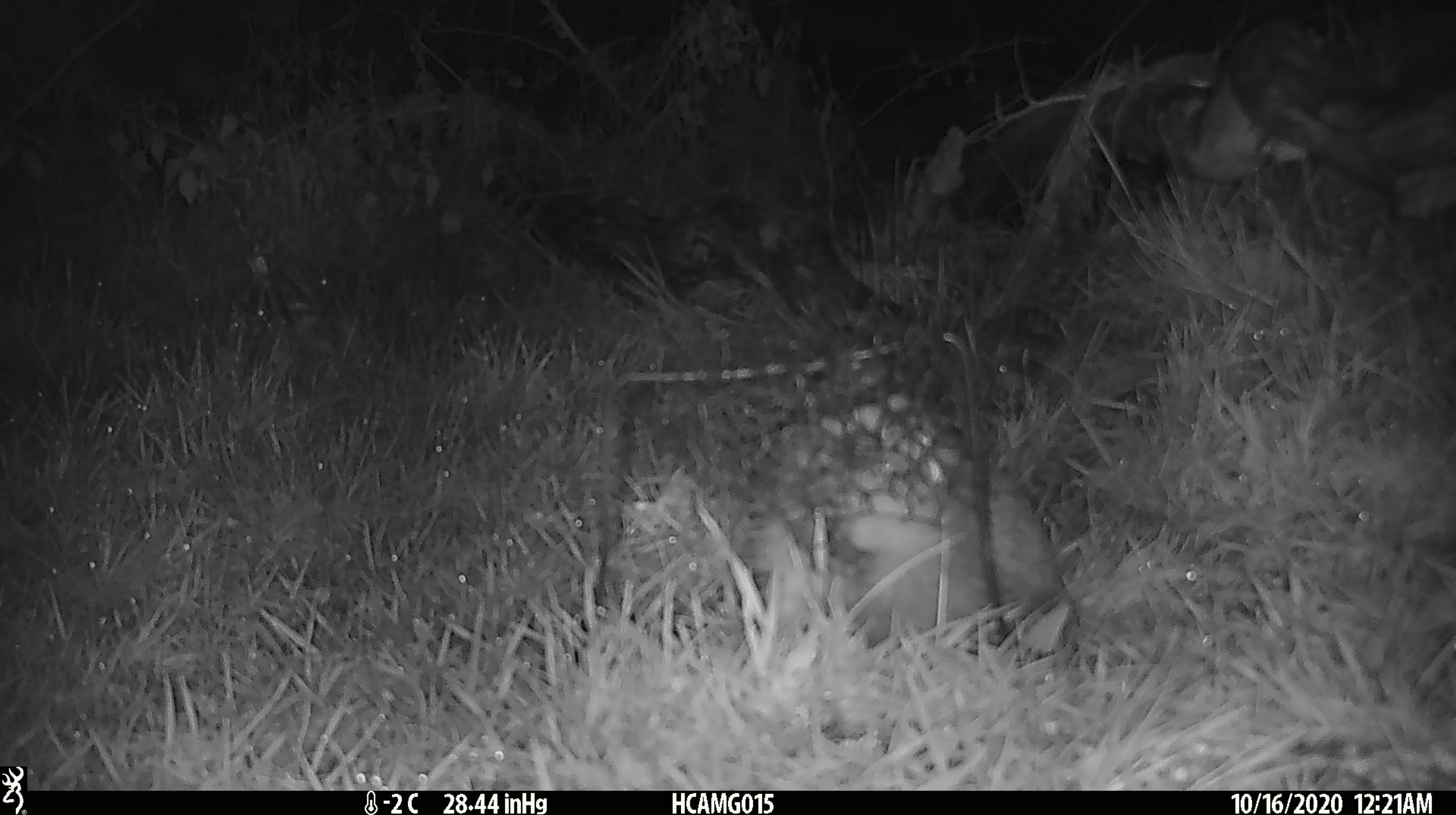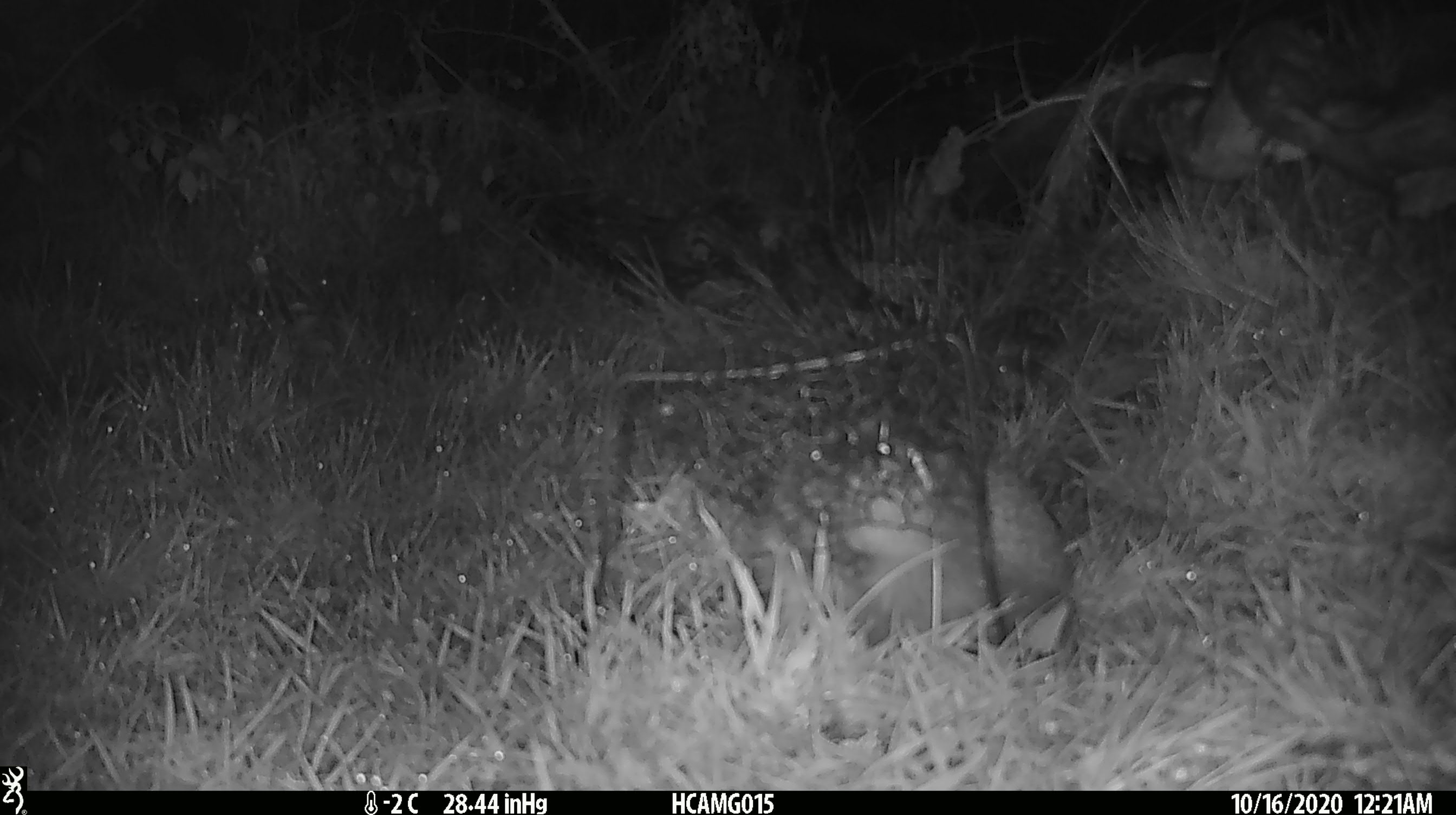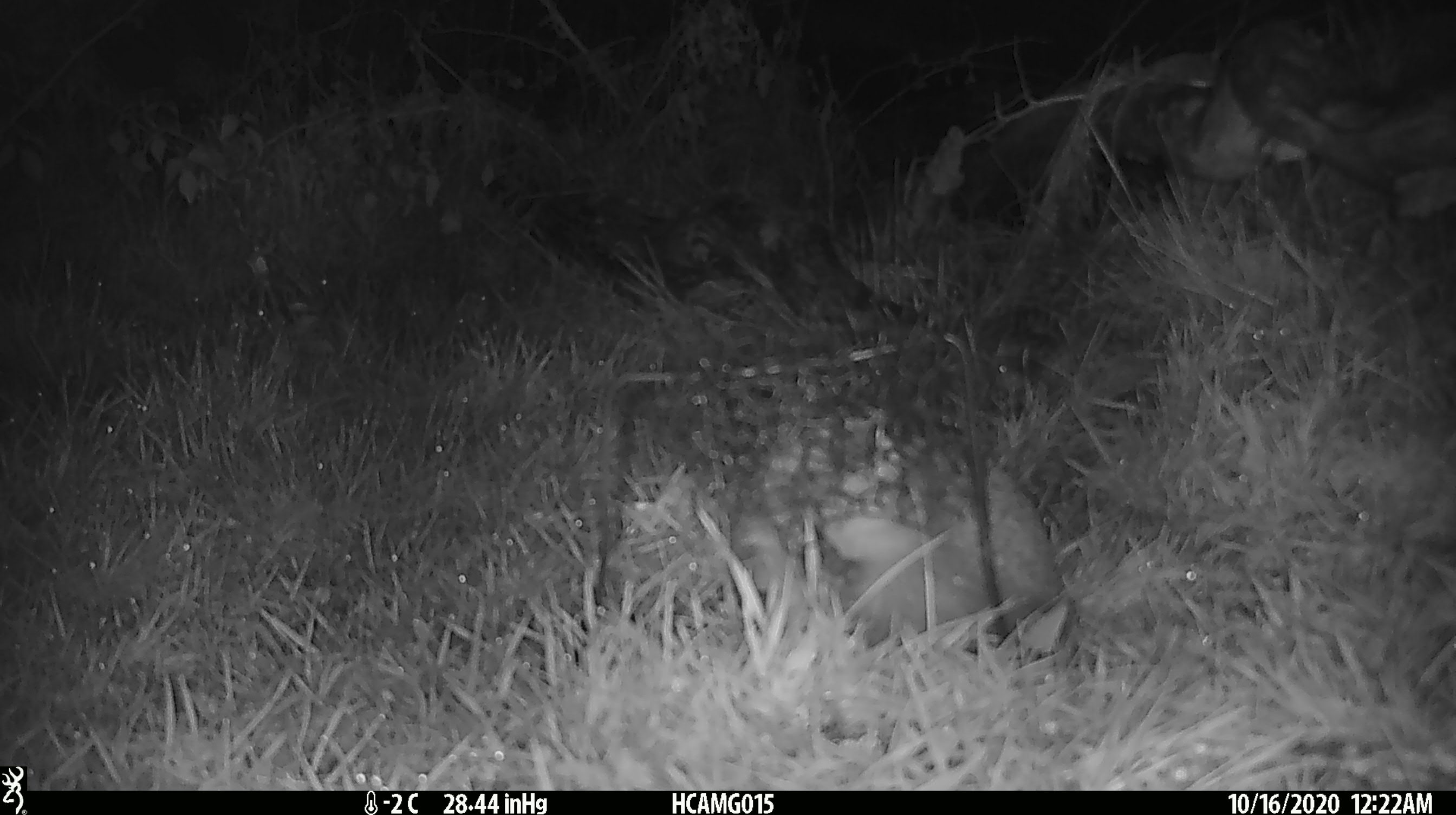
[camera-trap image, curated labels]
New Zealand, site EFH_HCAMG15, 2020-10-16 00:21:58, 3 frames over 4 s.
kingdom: Animalia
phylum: Chordata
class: Mammalia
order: Eulipotyphla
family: Erinaceidae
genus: Erinaceus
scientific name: Erinaceus europaeus europaeus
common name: european hedgehog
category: hedgehog